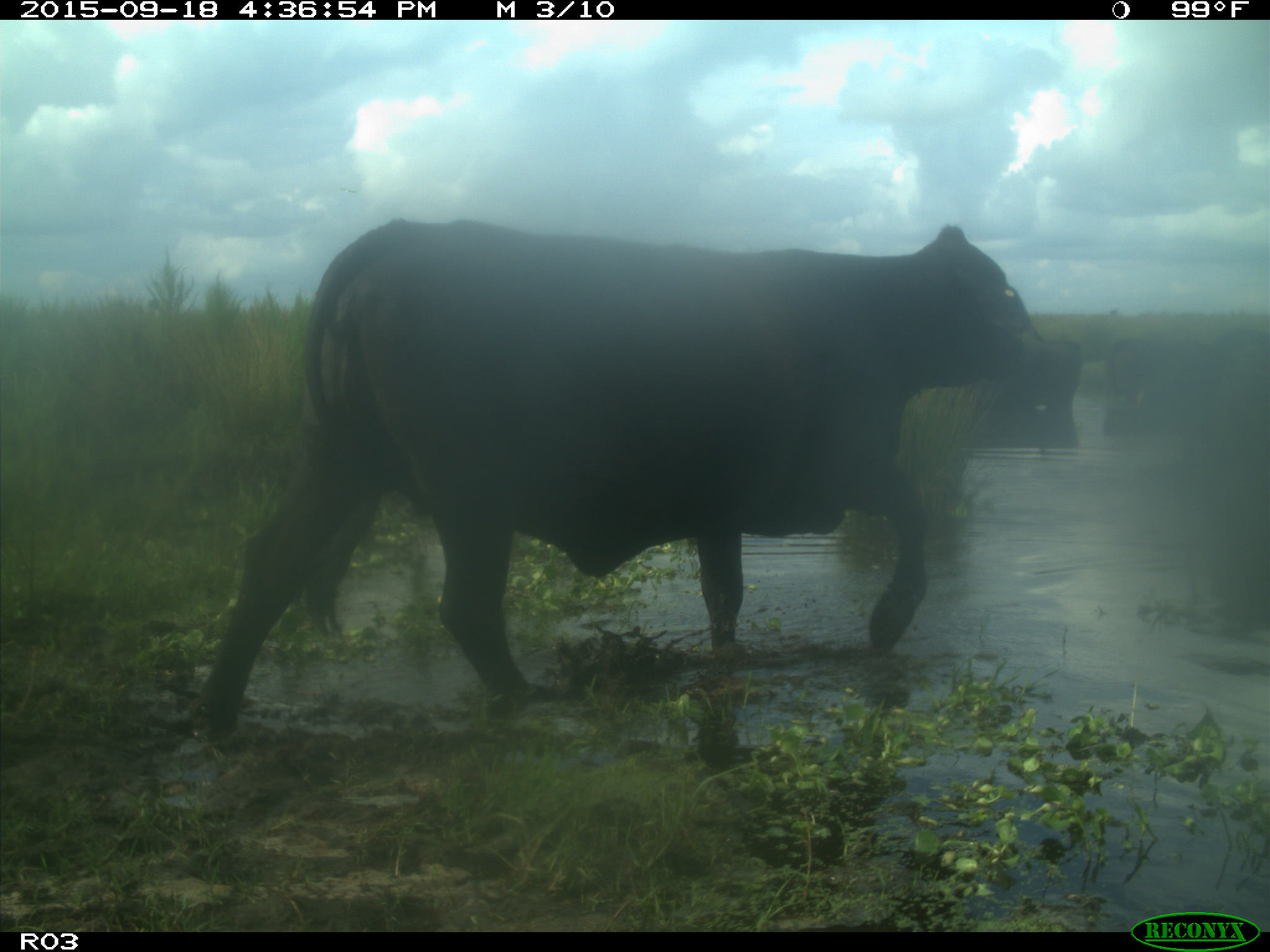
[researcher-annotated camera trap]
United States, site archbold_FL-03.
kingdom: Animalia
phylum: Chordata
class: Mammalia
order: Artiodactyla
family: Bovidae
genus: Bos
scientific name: Bos taurus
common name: domestic cow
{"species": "Bos taurus (domestic cow)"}